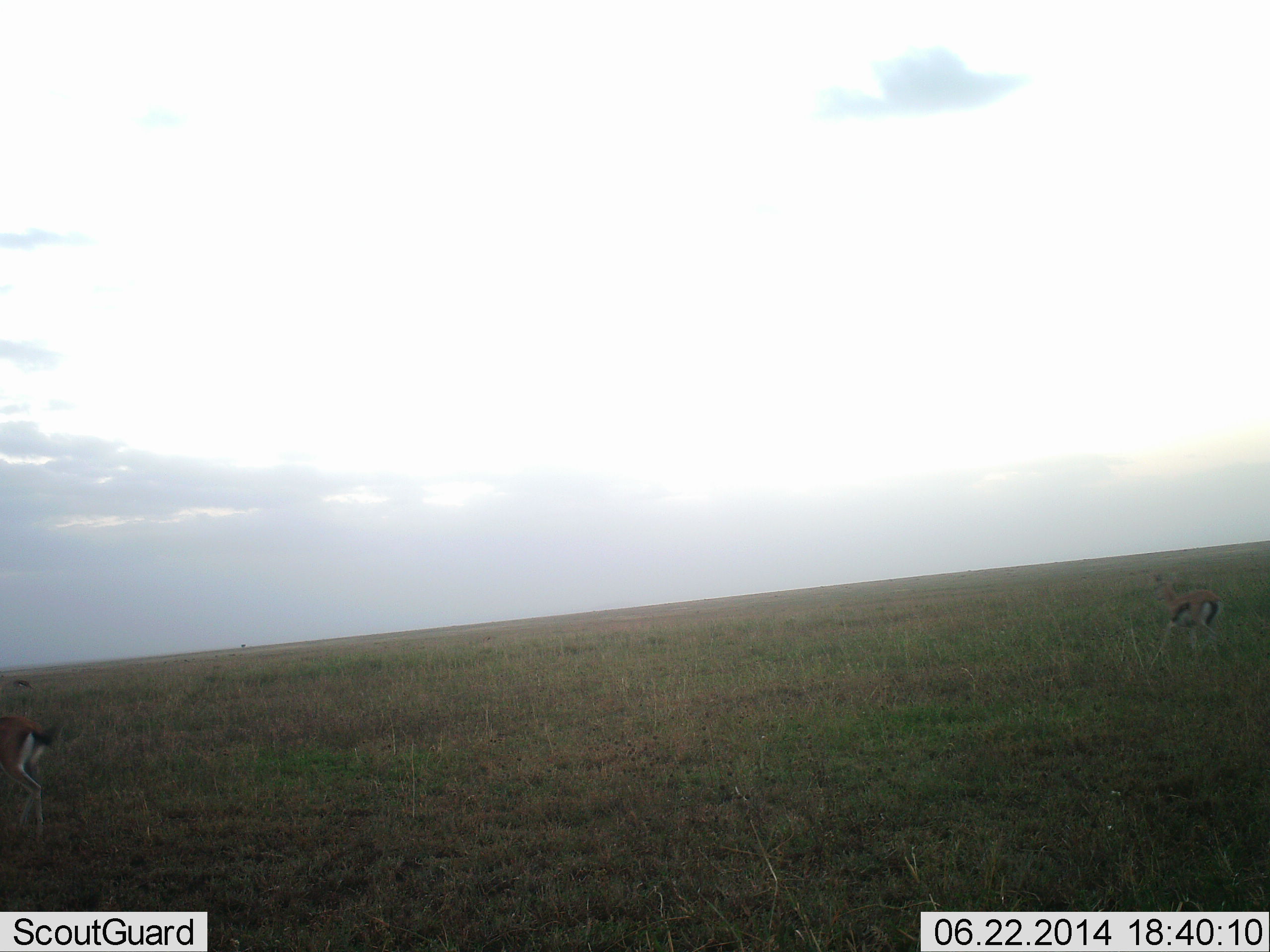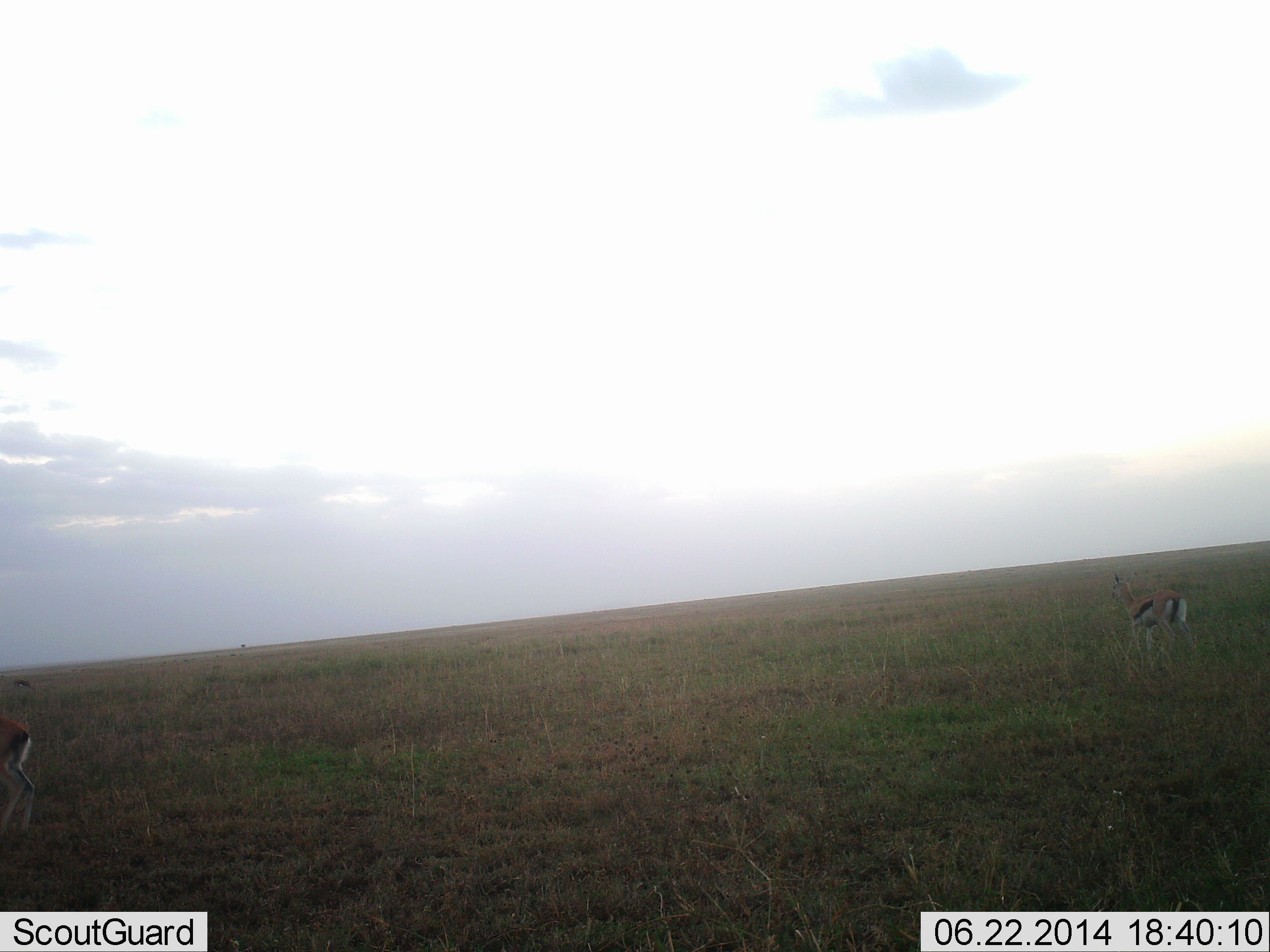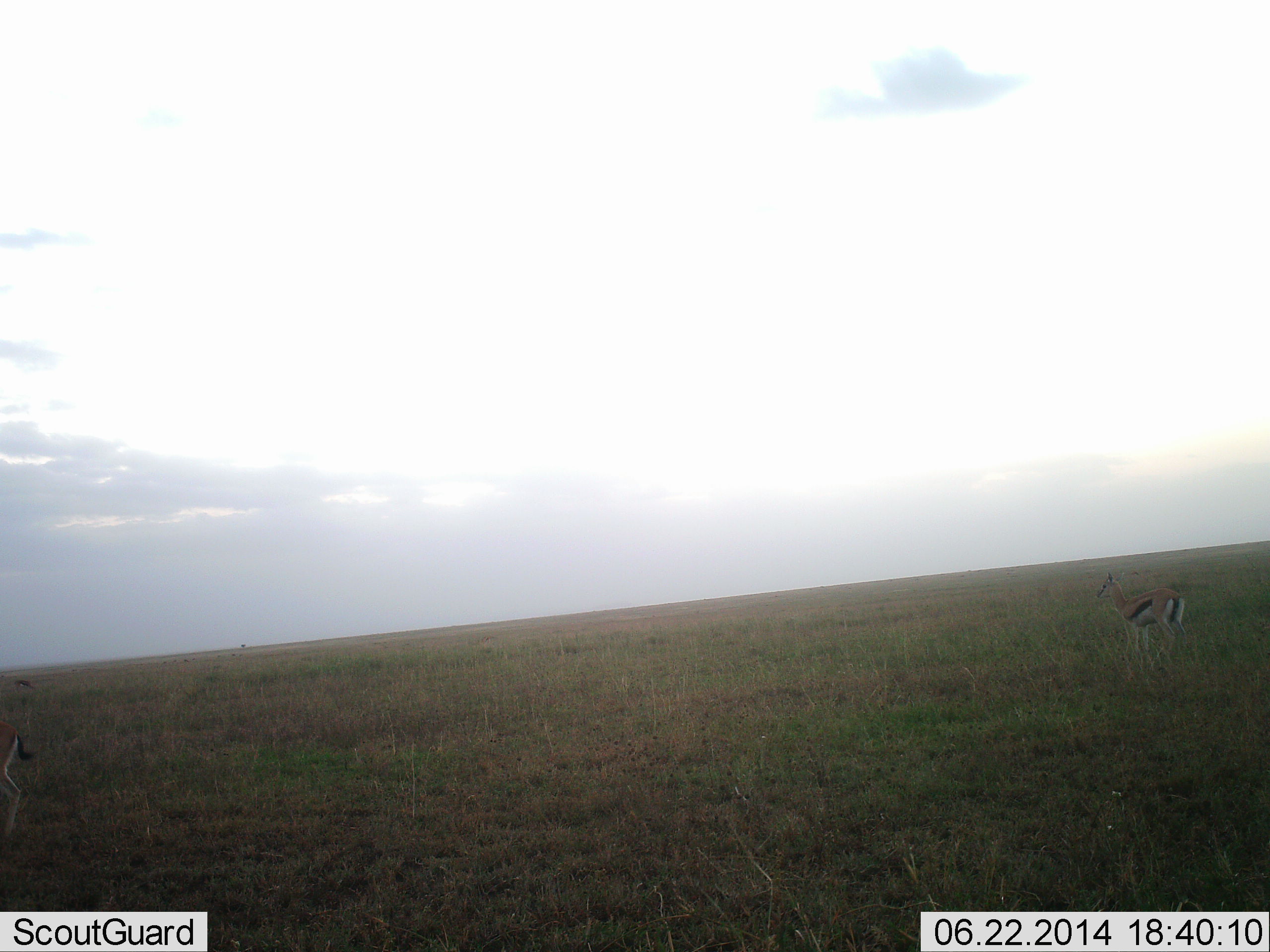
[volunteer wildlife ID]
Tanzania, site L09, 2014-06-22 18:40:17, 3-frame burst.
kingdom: Animalia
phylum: Chordata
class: Mammalia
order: Artiodactyla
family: Bovidae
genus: Eudorcas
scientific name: Eudorcas thomsonii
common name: thomson's gazelle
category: gazellethomsons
Gazellethomsons (thomson's gazelle) (Eudorcas thomsonii), count 2. Behavior (volunteer vote fractions): standing 38%, resting 0%, moving 77%, interacting 0%. Young present (vote fraction): 0%. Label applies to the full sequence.